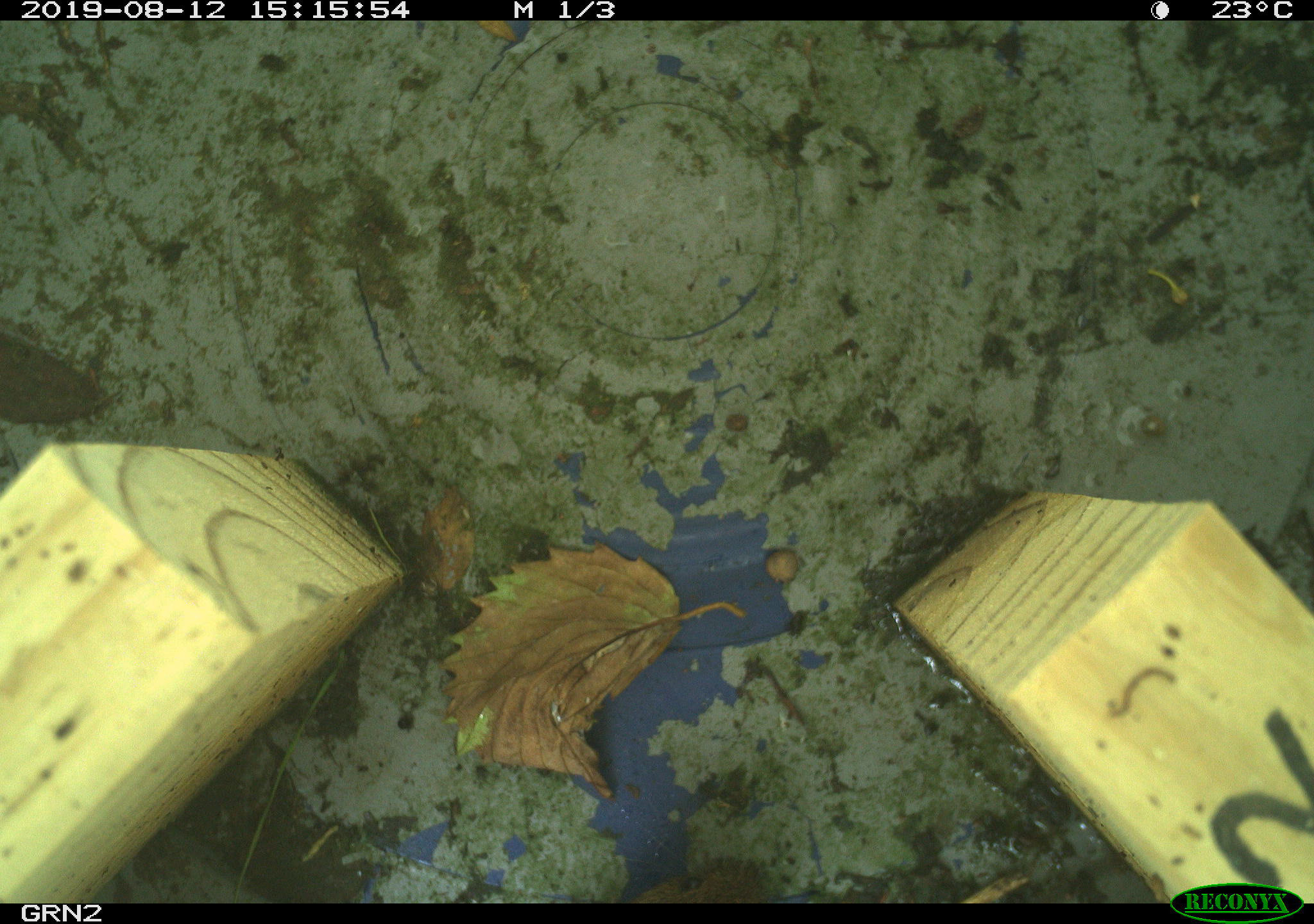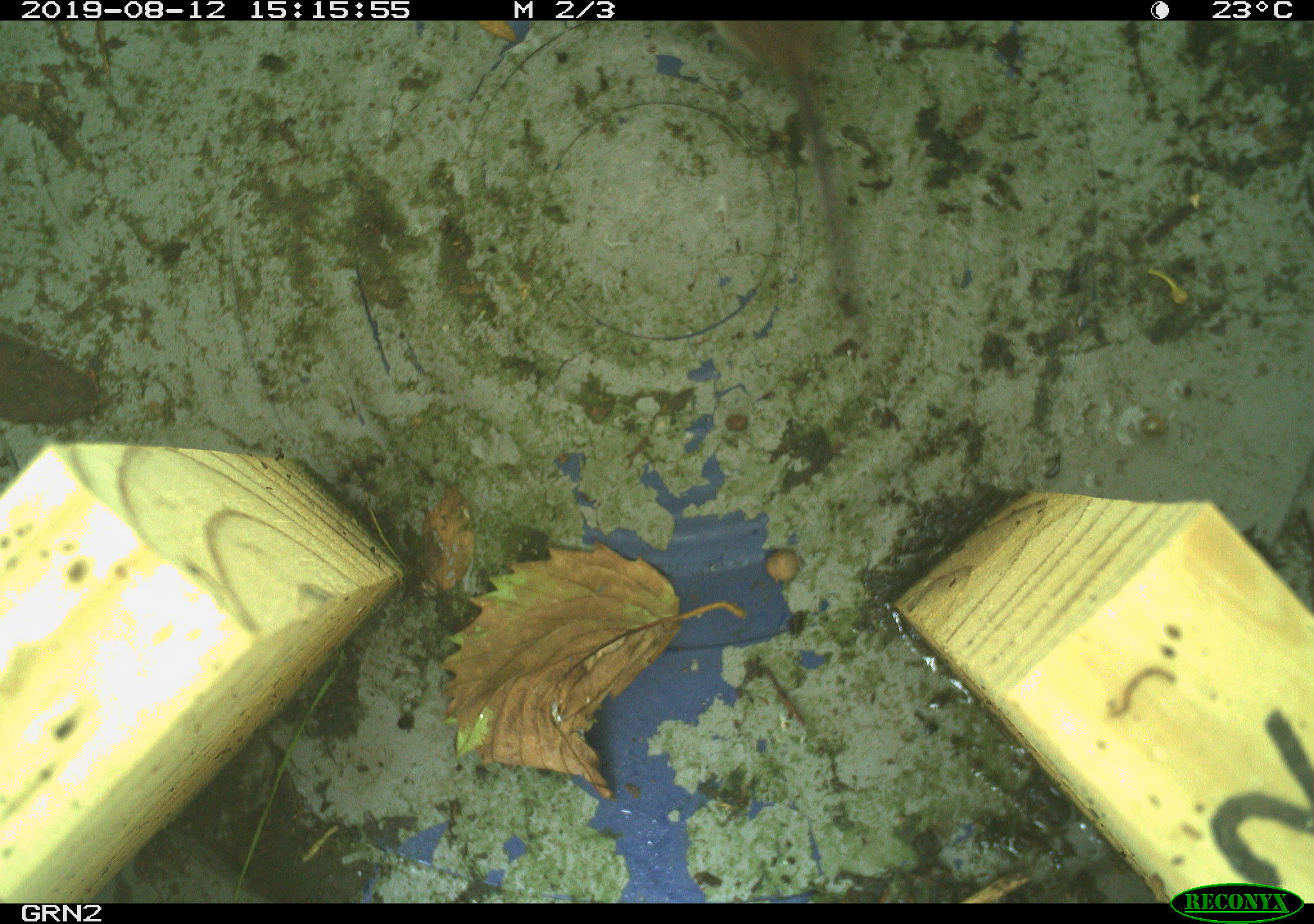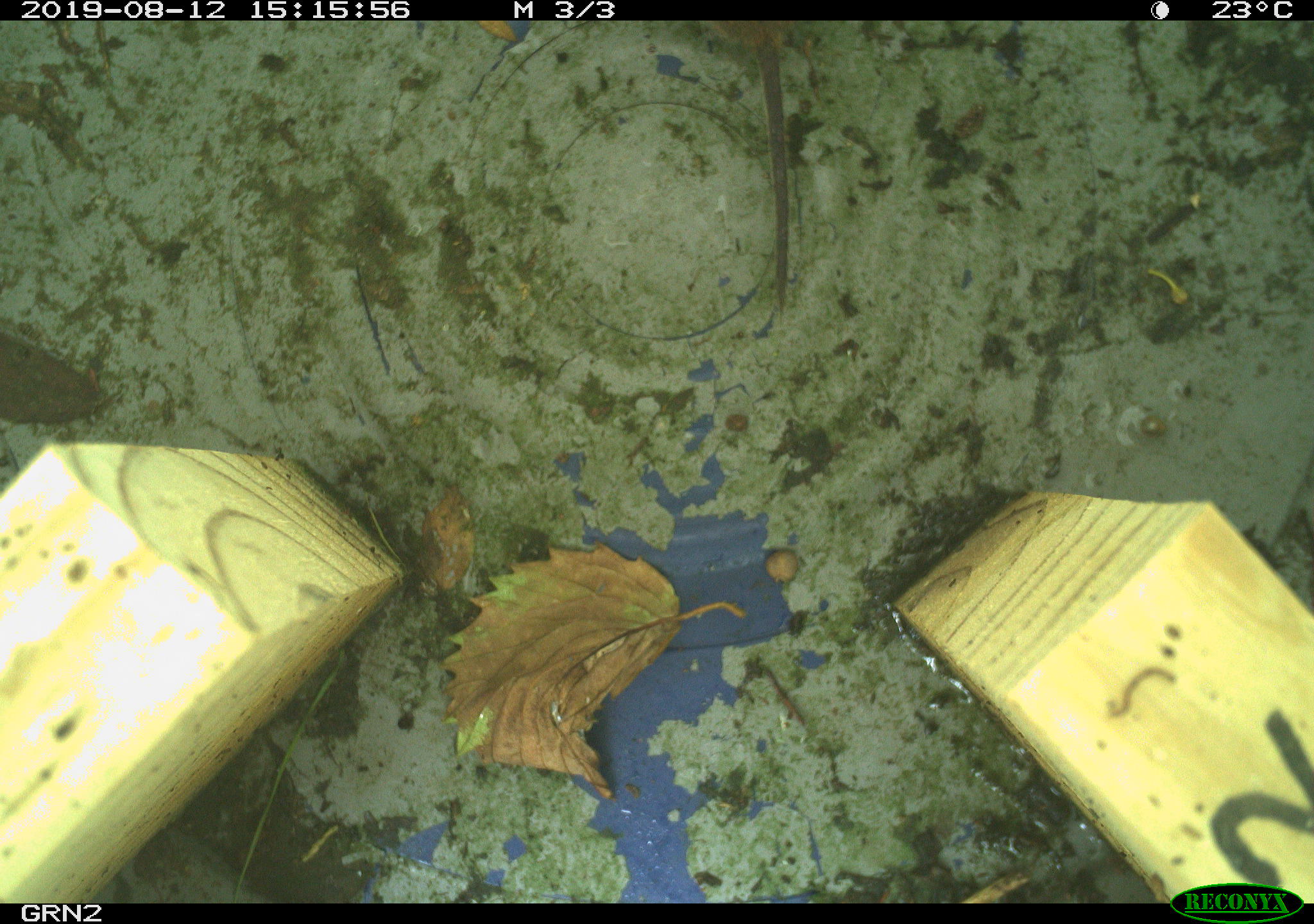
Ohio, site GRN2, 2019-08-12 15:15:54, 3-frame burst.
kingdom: Animalia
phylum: Chordata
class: Mammalia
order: Rodentia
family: Cricetidae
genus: Microtus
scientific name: Microtus pennsylvanicus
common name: meadow vole